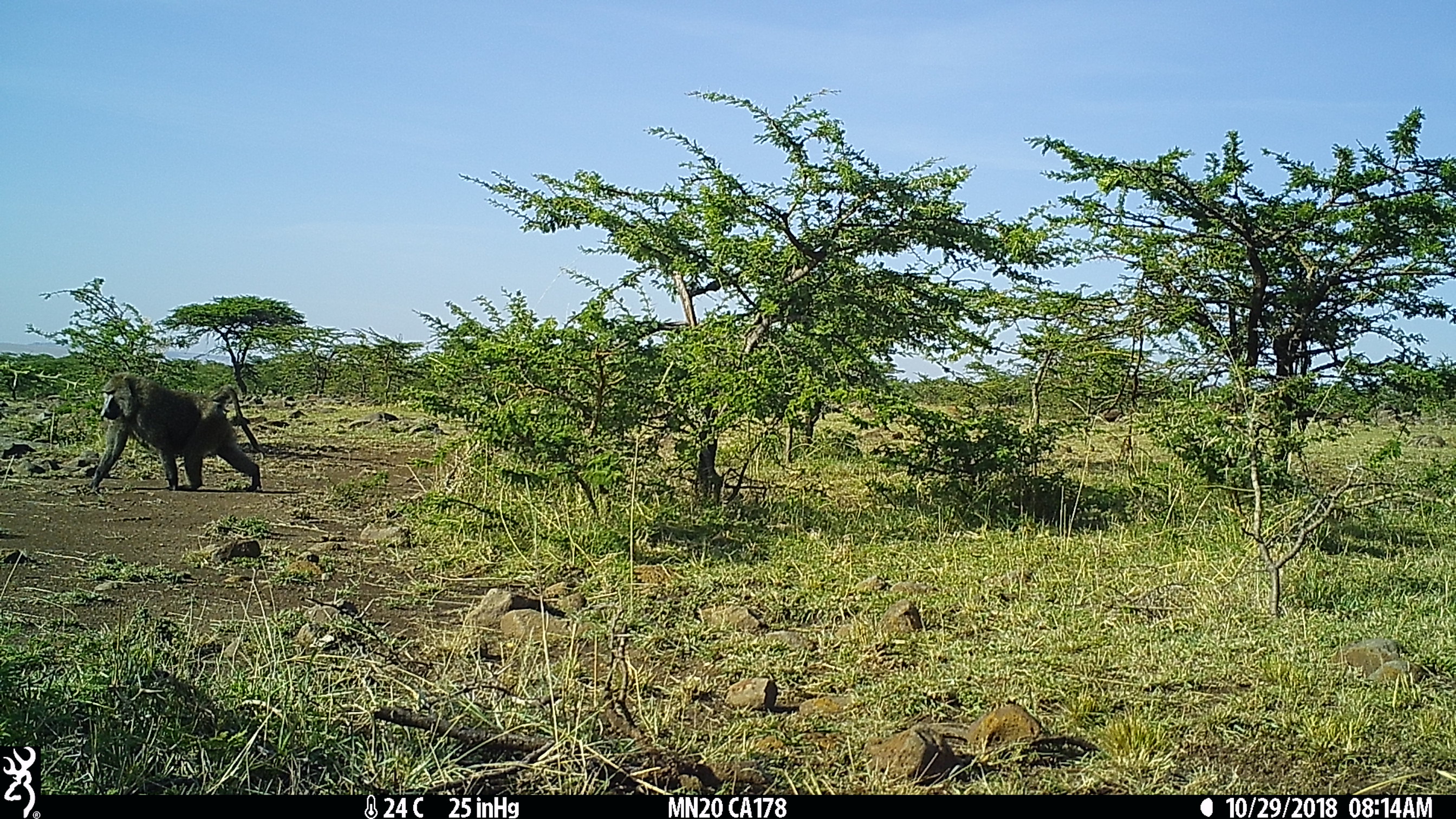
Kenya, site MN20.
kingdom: Animalia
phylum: Chordata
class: Mammalia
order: Primates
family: Cercopithecidae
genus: Papio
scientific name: Papio anubis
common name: olive baboon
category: baboon